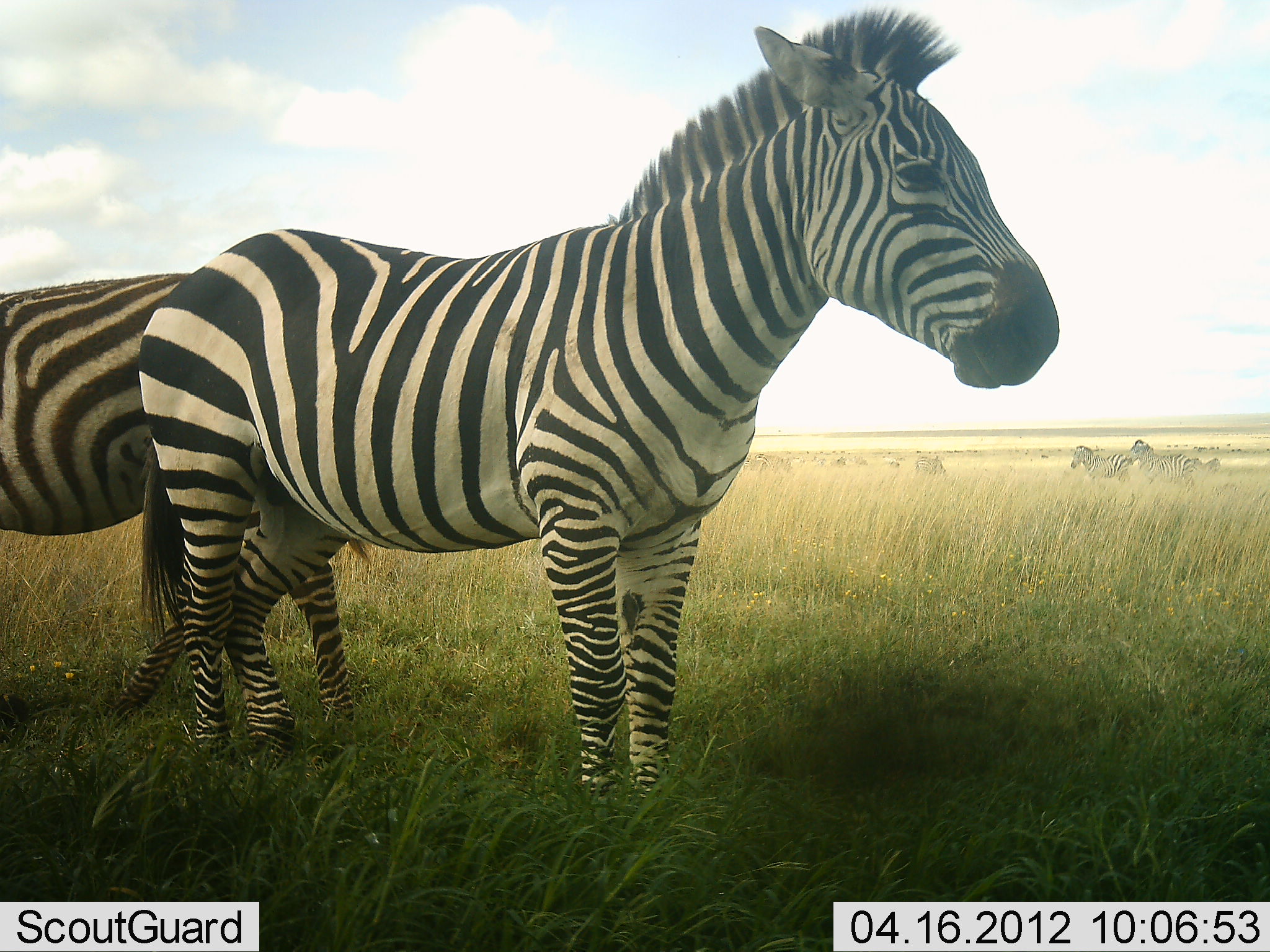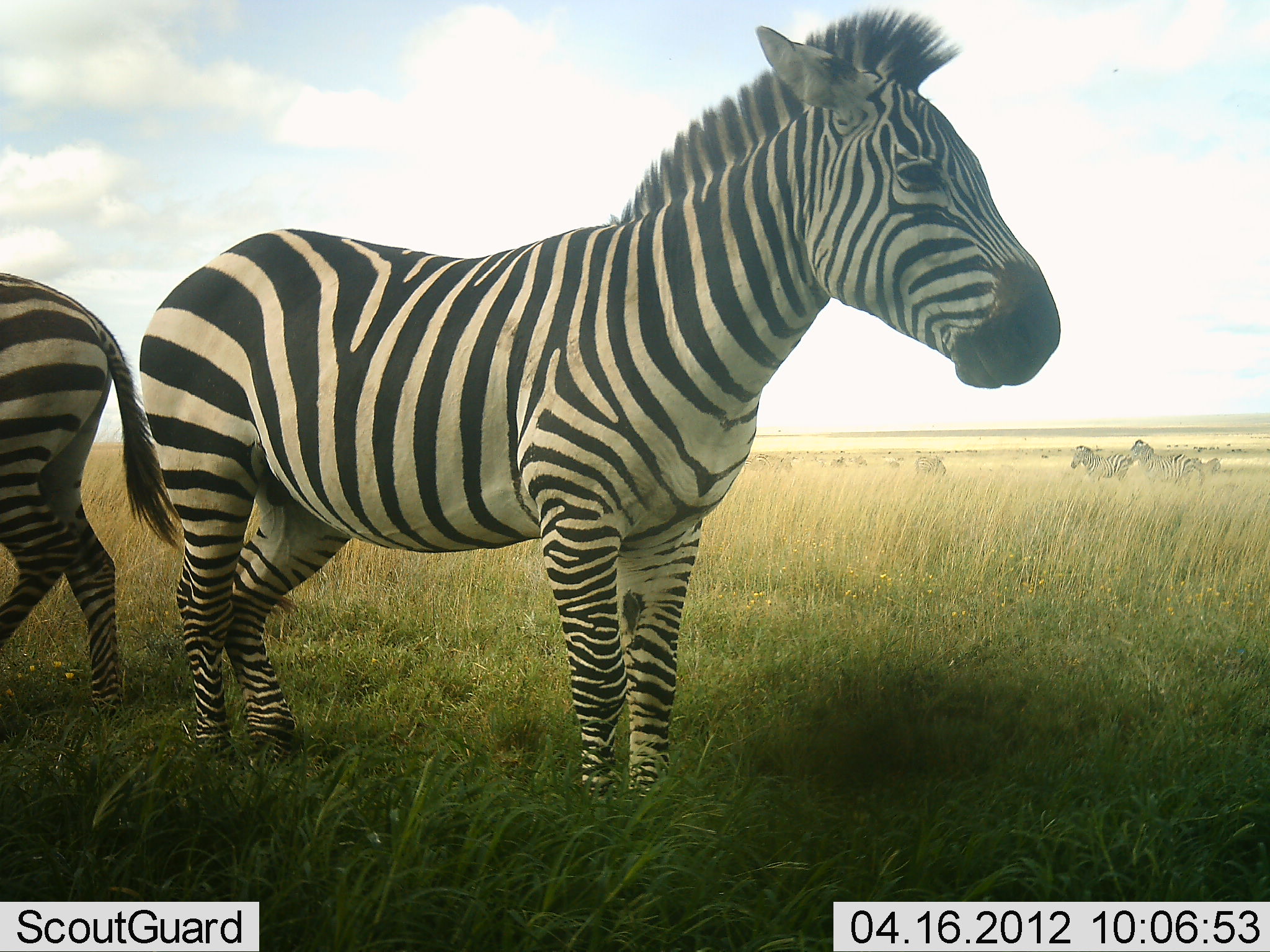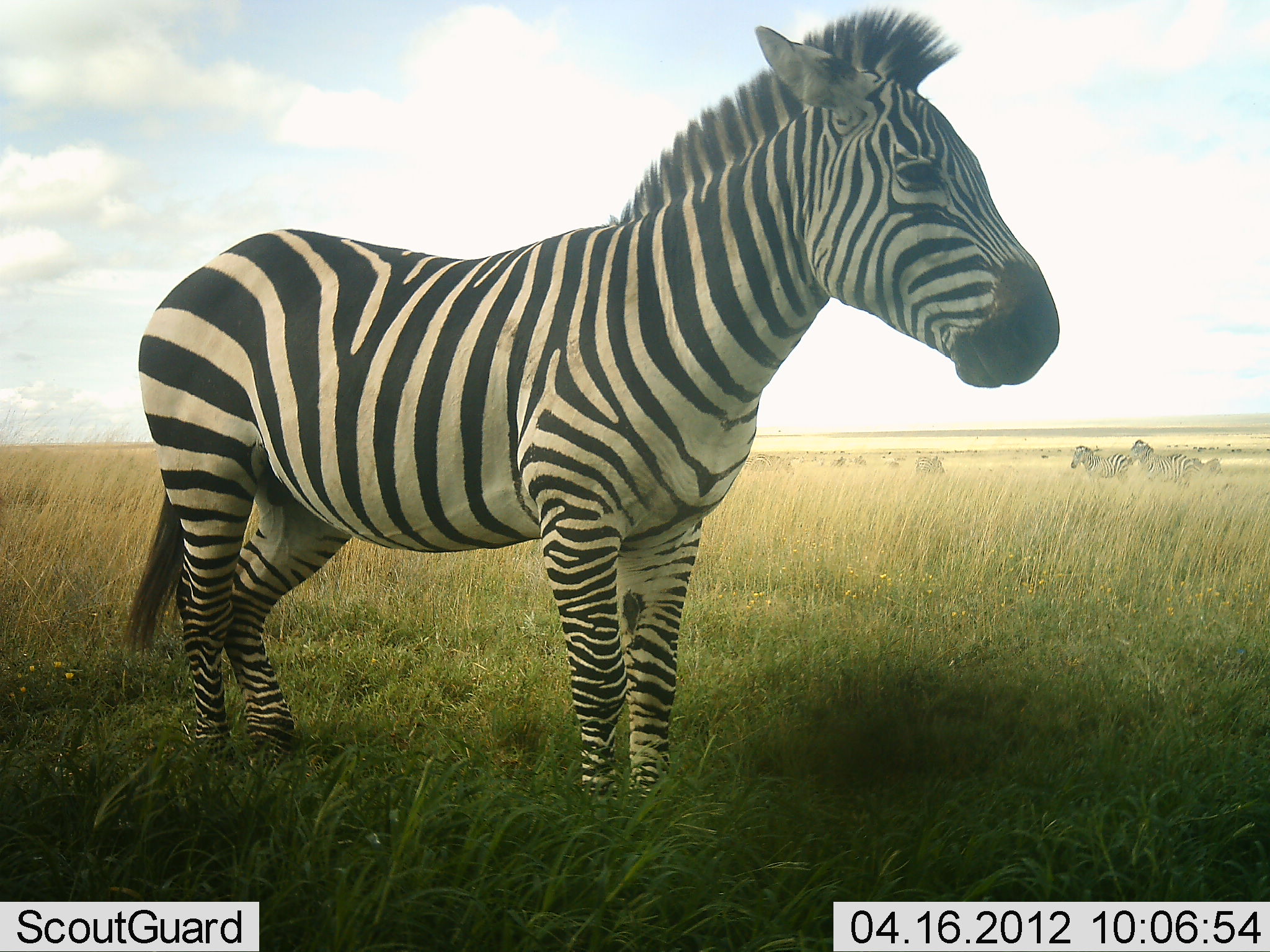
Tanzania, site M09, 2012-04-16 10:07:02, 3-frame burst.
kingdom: Animalia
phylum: Chordata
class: Mammalia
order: Perissodactyla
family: Equidae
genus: Equus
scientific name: Equus quagga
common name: plains zebra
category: zebra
Zebra (plains zebra) (Equus quagga), count 4. Behavior (volunteer vote fractions): standing 89%, resting 17%, moving 78%, interacting 6%. Young present (vote fraction): 0%. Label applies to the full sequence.